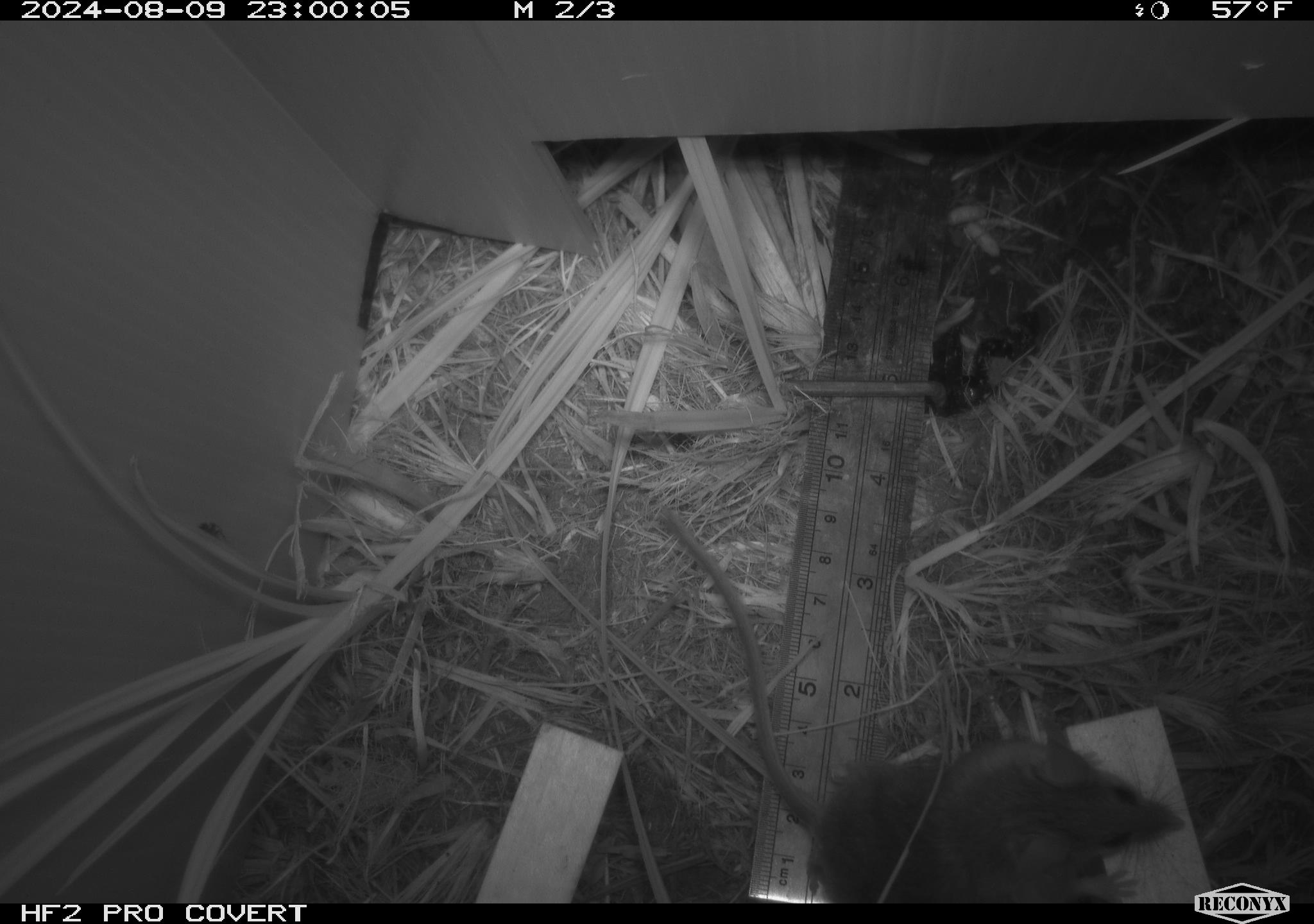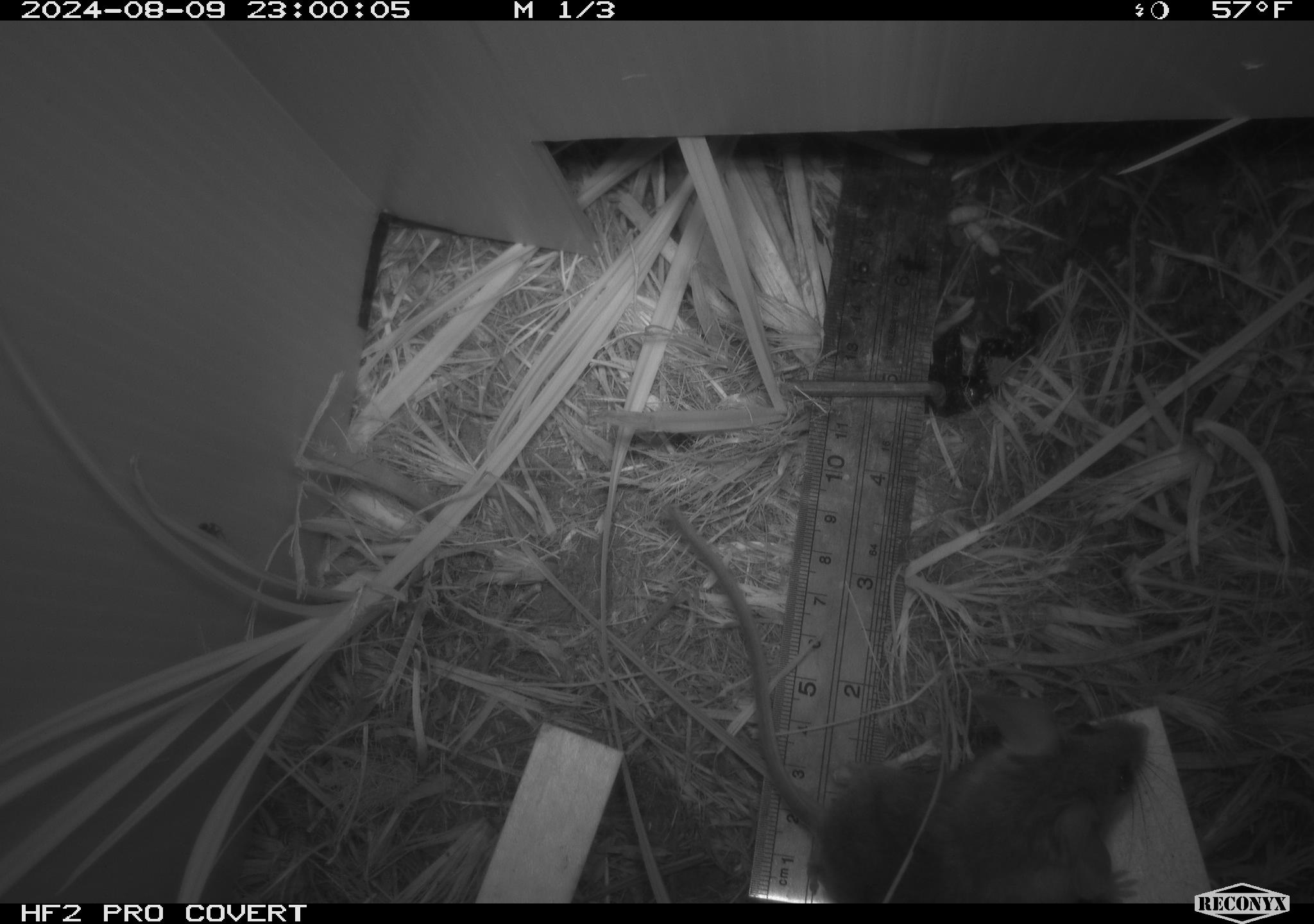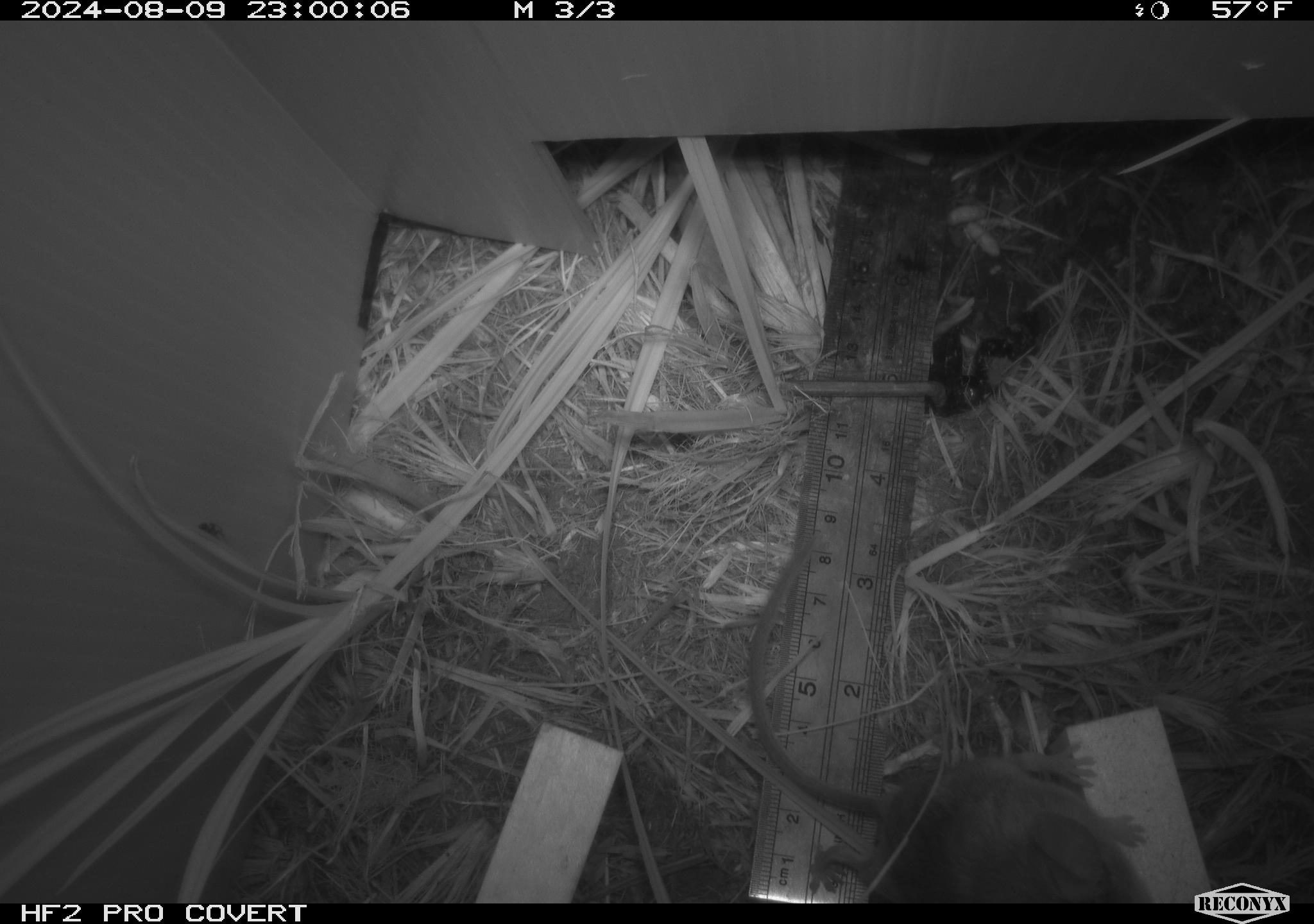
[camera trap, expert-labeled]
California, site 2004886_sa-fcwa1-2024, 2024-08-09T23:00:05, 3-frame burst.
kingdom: Animalia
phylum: Chordata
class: Mammalia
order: Rodentia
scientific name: Rodentia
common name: mouse species